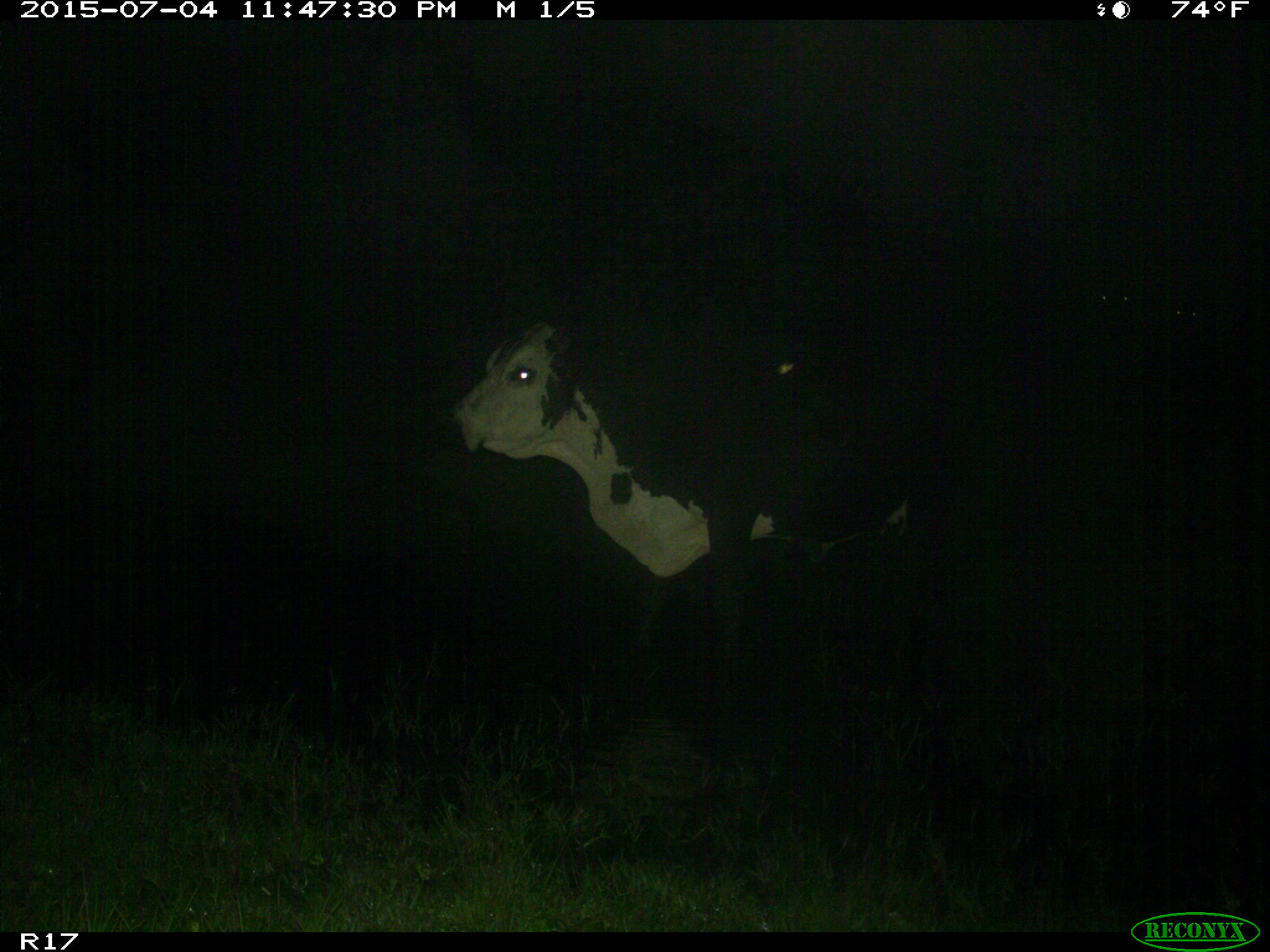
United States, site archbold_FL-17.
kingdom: Animalia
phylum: Chordata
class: Mammalia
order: Artiodactyla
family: Bovidae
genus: Bos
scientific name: Bos taurus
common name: domestic cow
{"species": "Bos taurus (domestic cow)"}